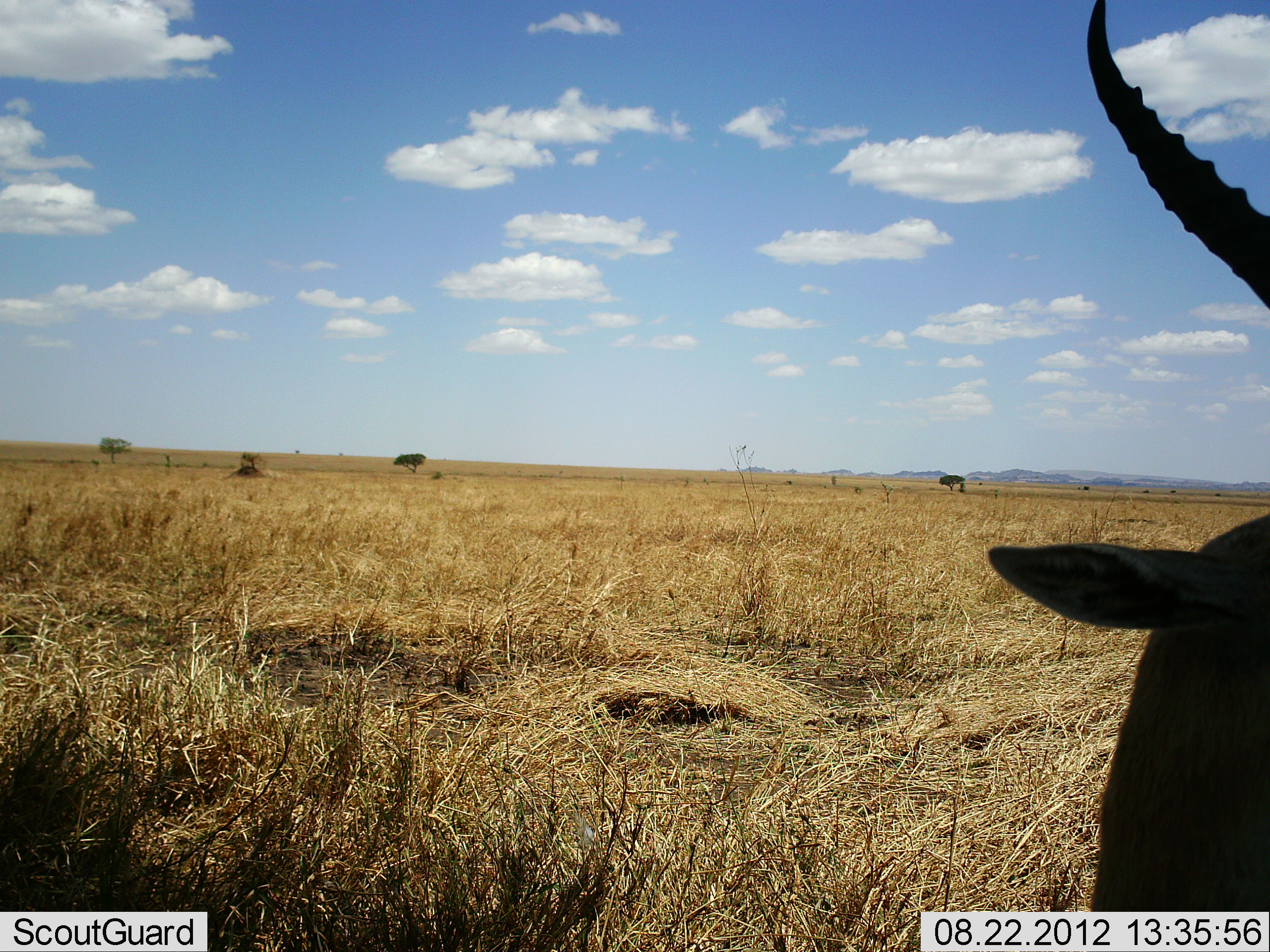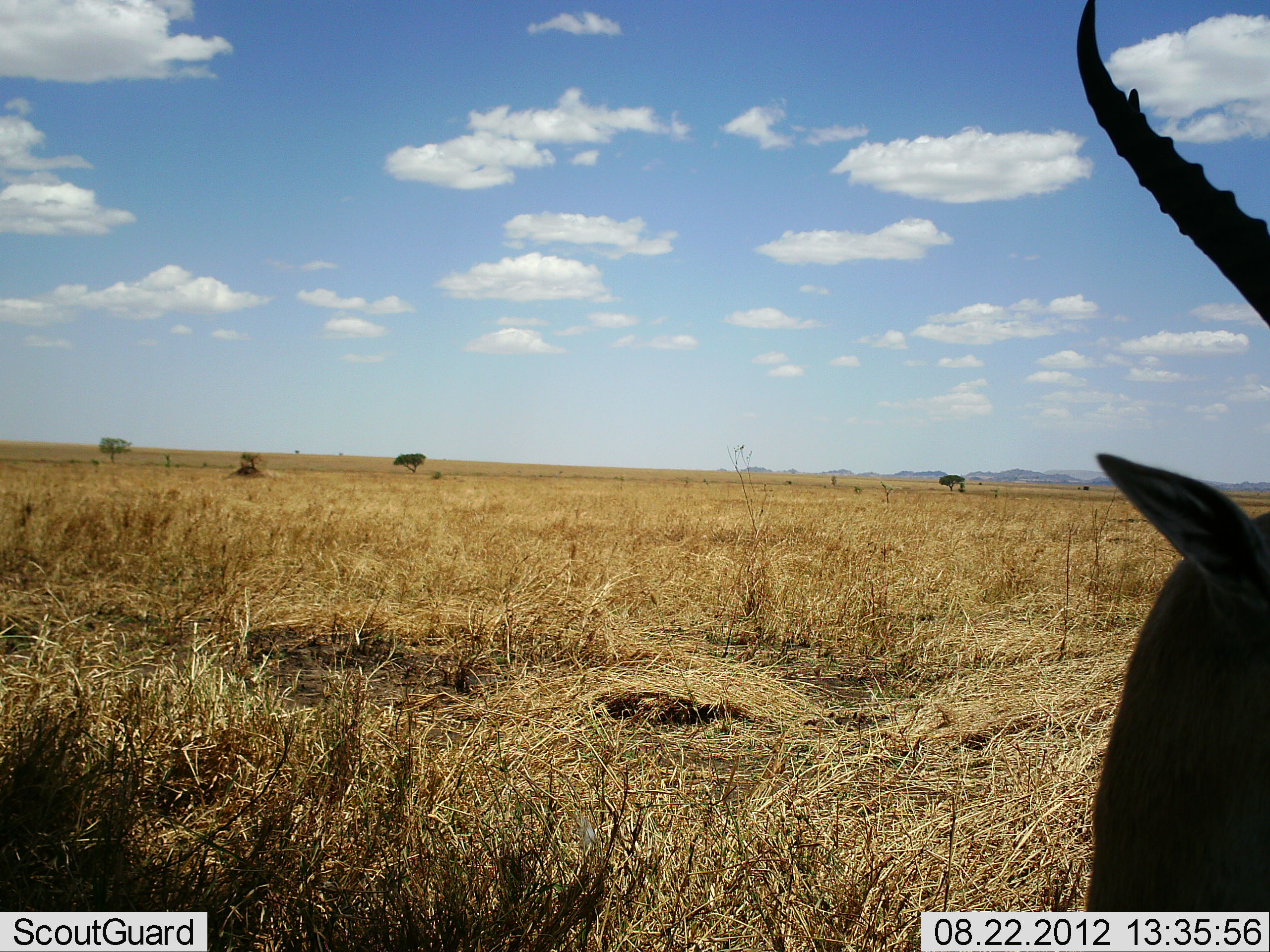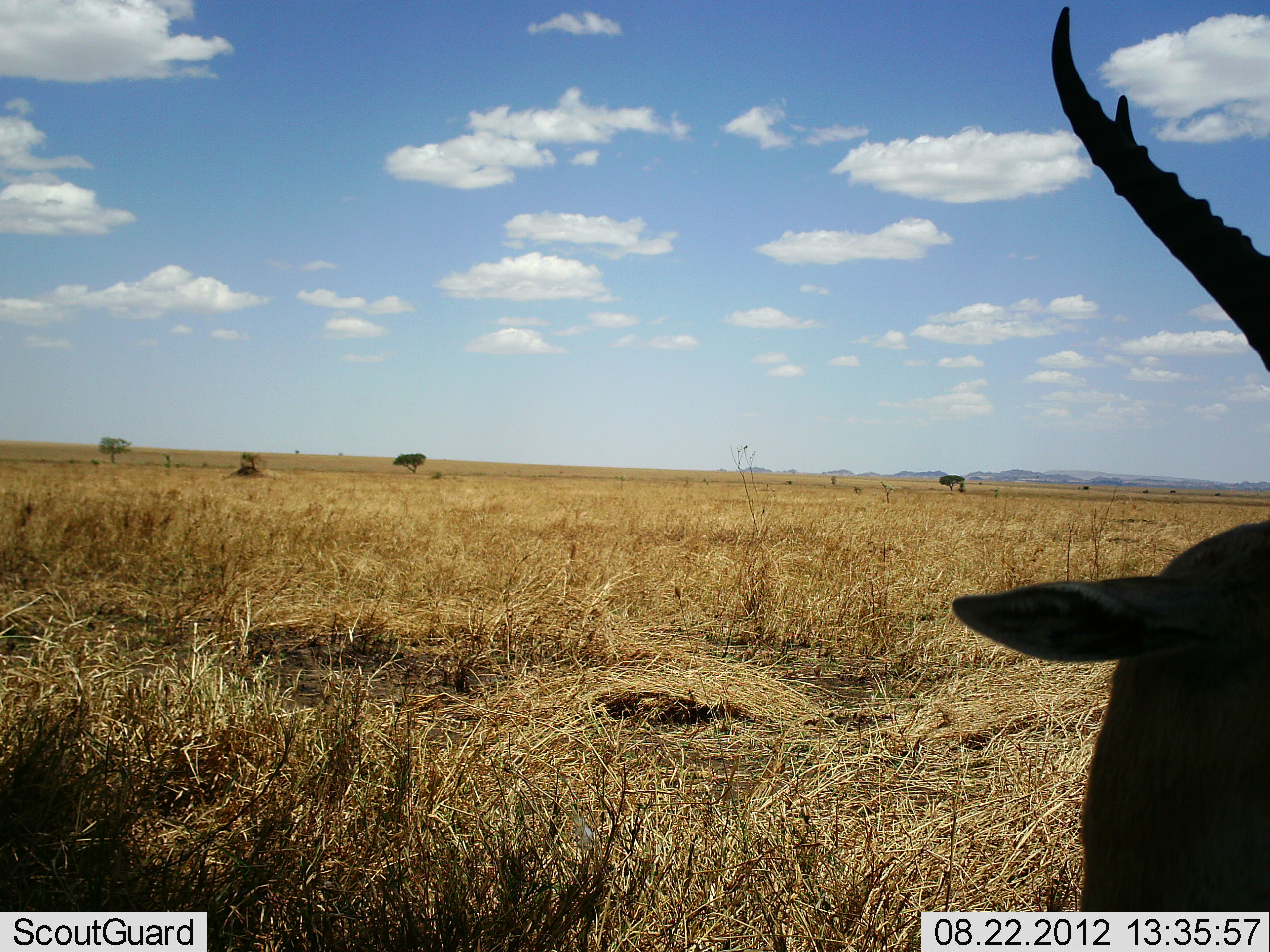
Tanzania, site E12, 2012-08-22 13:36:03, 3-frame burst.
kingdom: Animalia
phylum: Chordata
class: Mammalia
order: Artiodactyla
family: Bovidae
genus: Eudorcas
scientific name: Eudorcas thomsonii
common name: thomson's gazelle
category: gazellethomsons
Gazellethomsons (thomson's gazelle) (Eudorcas thomsonii), count 1. Behavior (volunteer vote fractions): standing 90%, resting 10%, moving 0%, interacting 0%. Young present (vote fraction): 0%. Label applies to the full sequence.